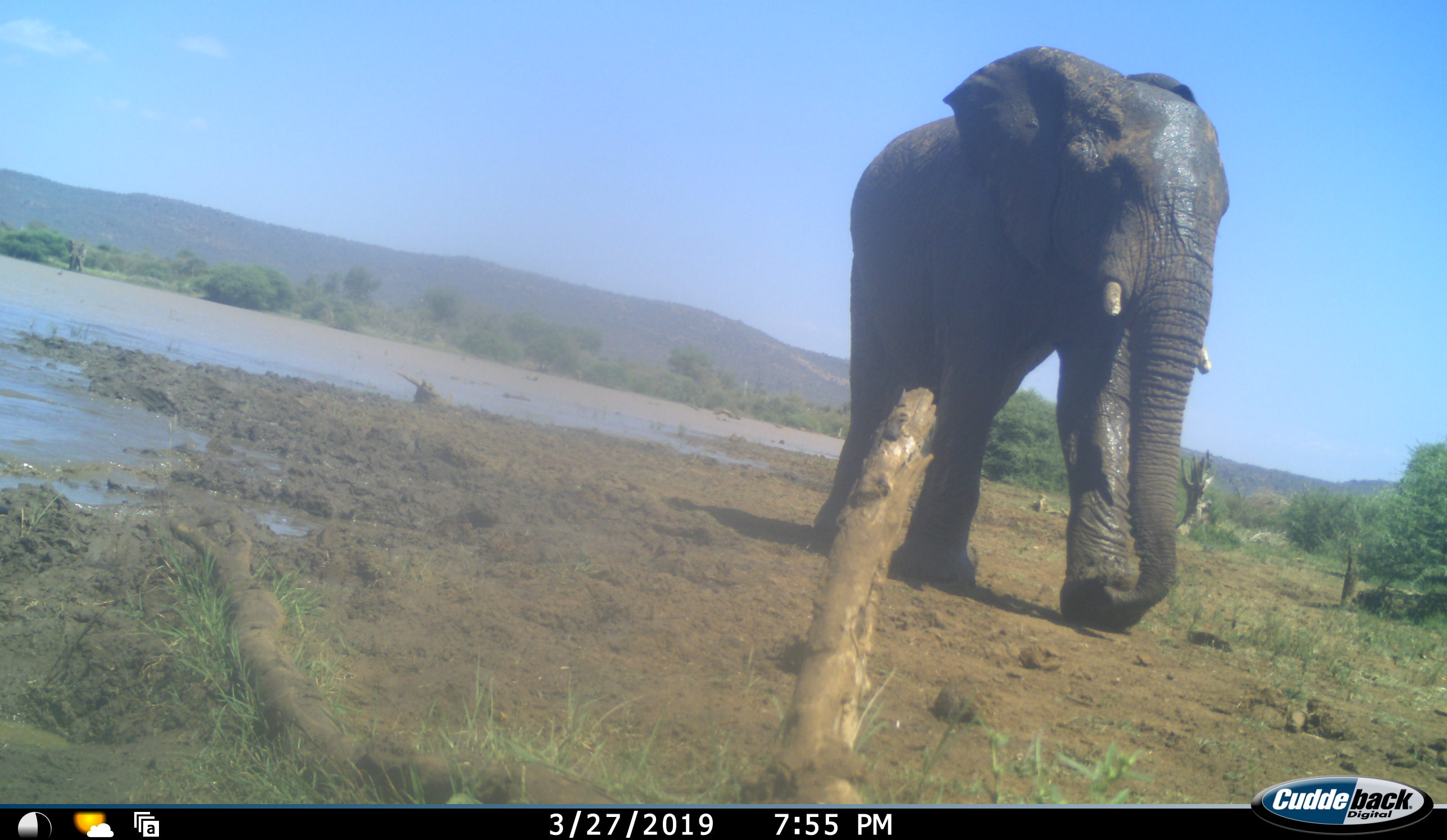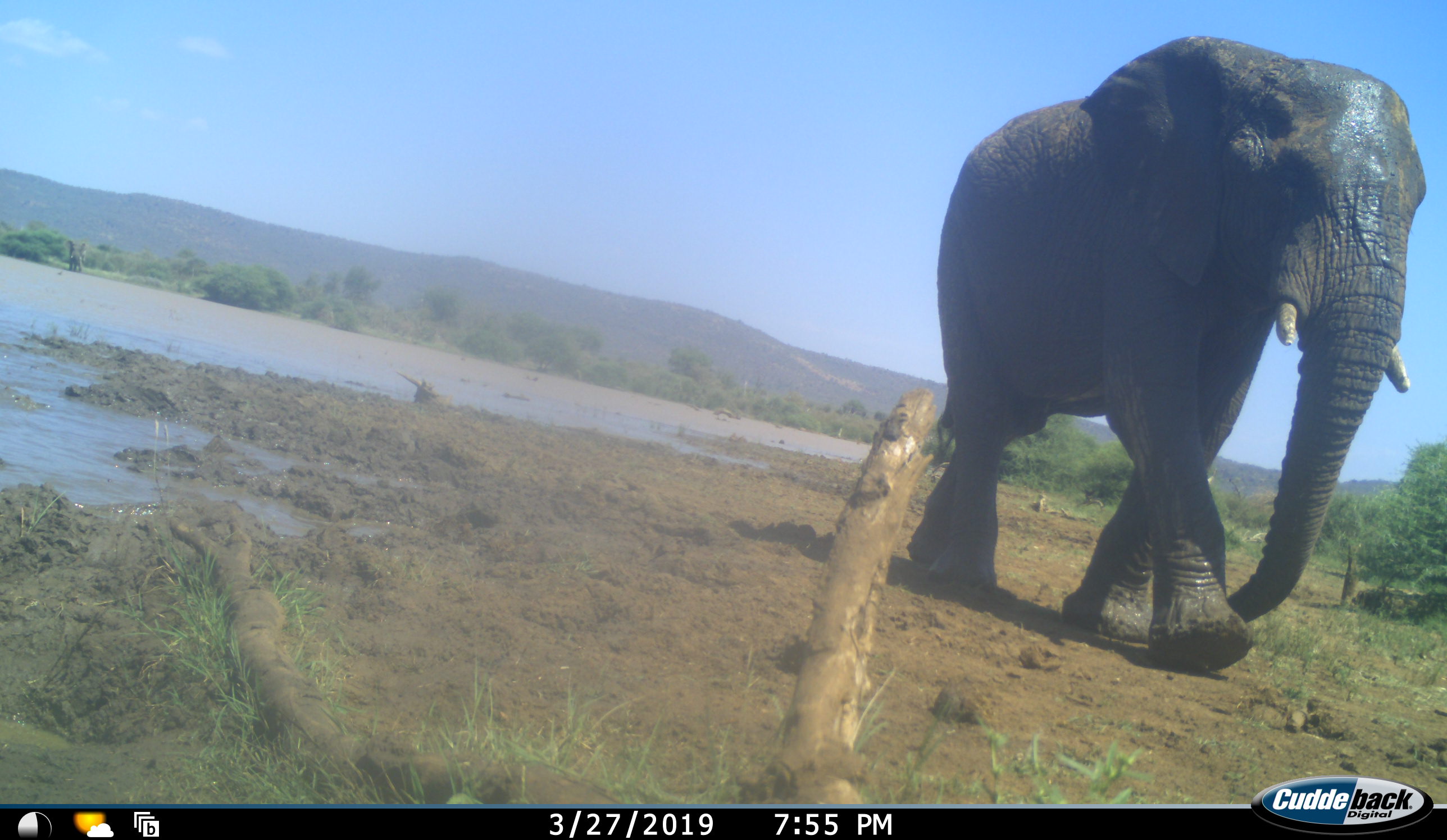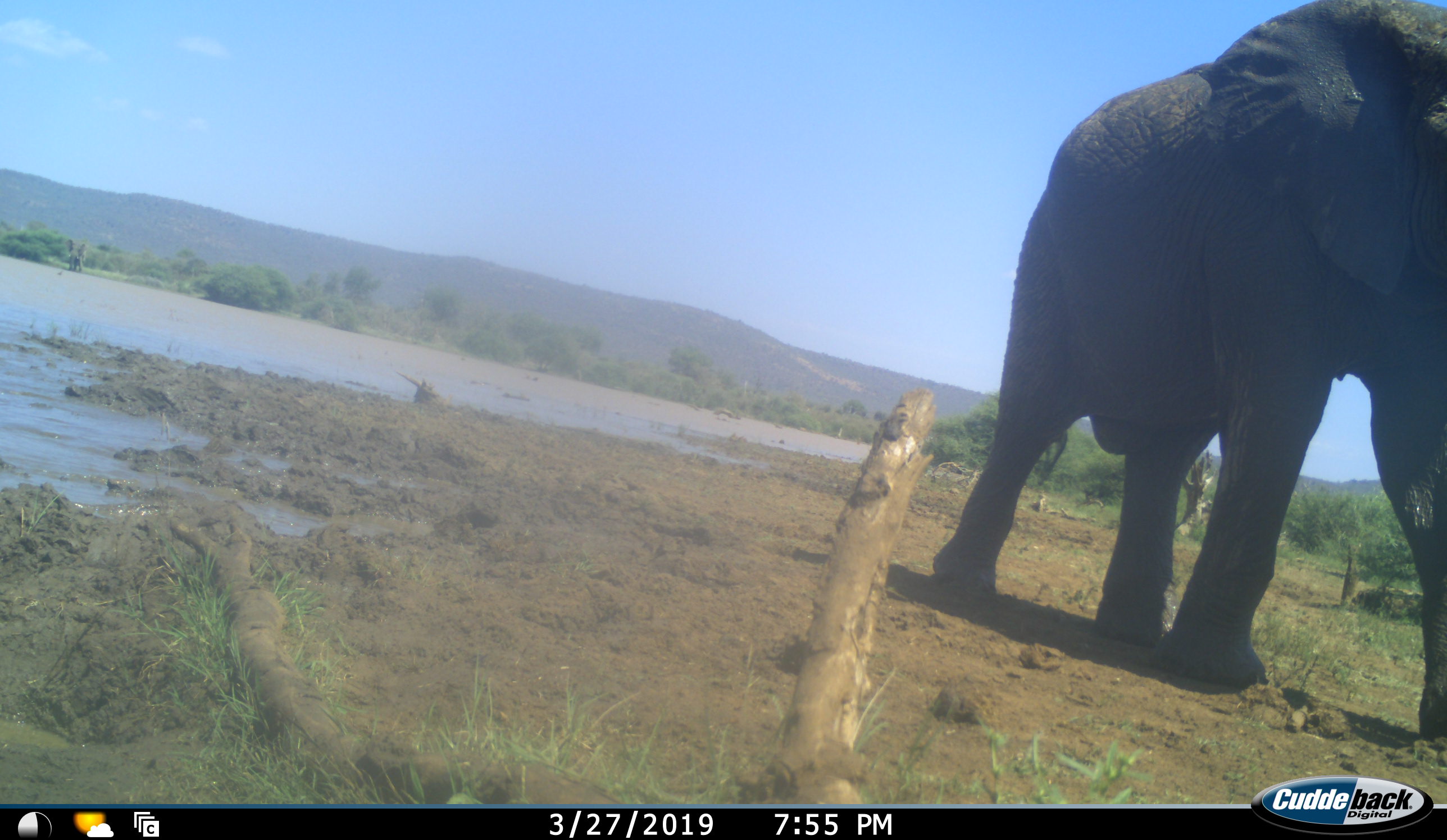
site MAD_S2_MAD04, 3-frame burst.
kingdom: Animalia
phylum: Chordata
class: Mammalia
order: Proboscidea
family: Elephantidae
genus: Loxodonta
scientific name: Loxodonta africana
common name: african bush elephant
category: elephant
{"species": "elephant (african bush elephant) (Loxodonta africana)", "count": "1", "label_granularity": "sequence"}